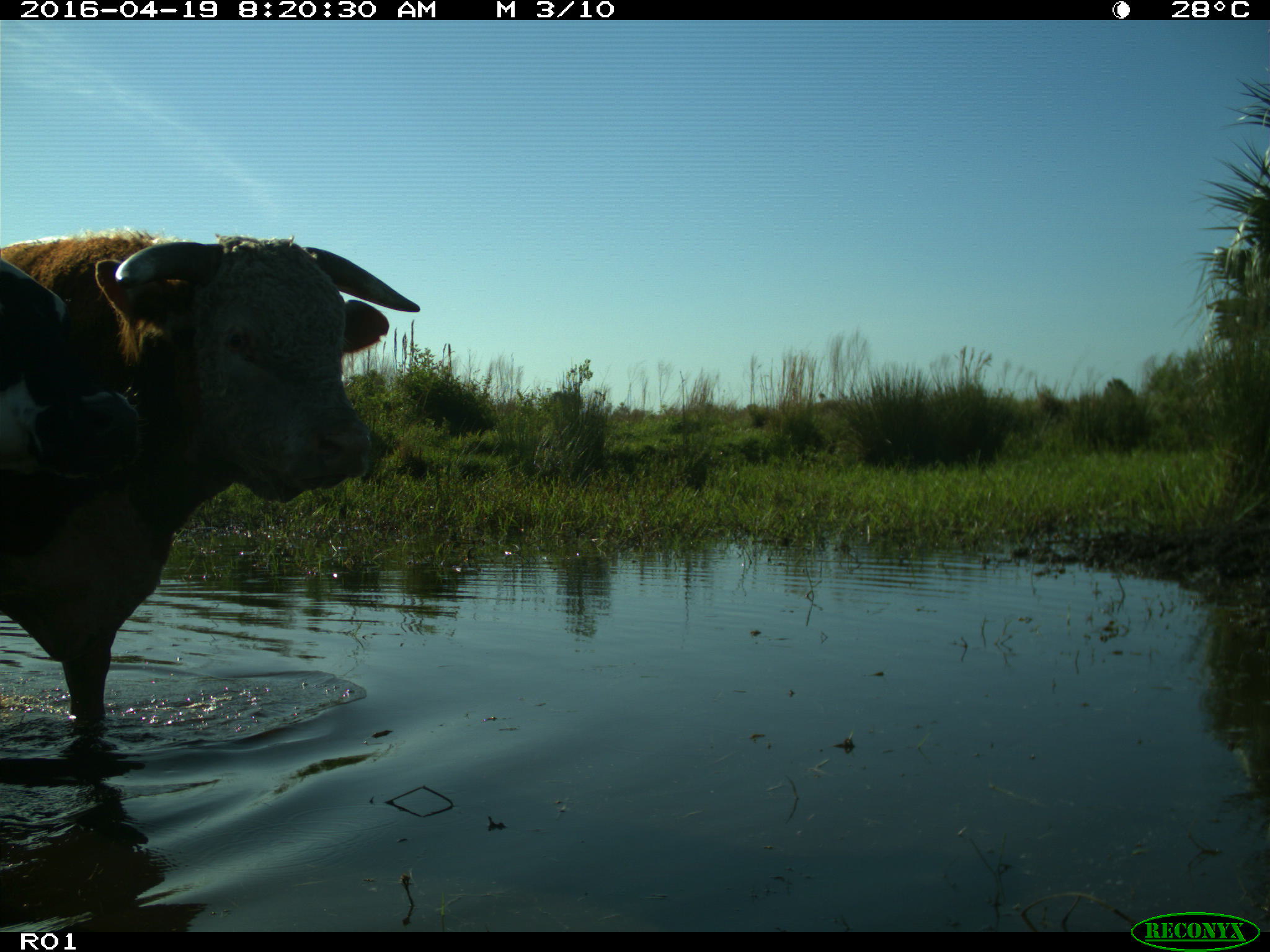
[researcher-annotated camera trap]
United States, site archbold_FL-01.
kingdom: Animalia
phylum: Chordata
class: Mammalia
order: Artiodactyla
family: Bovidae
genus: Bos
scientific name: Bos taurus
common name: domestic cow